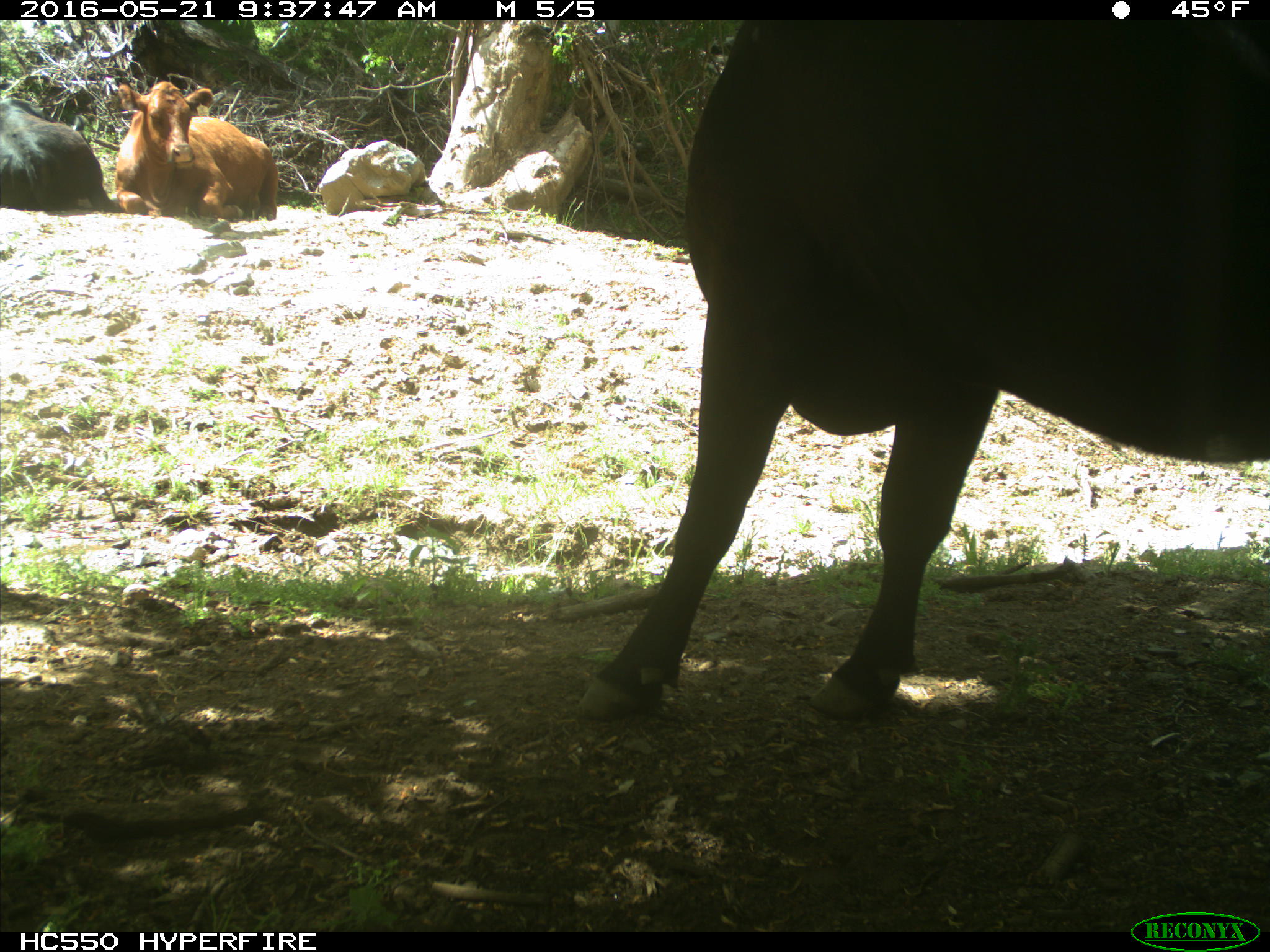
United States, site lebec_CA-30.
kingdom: Animalia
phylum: Chordata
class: Mammalia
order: Artiodactyla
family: Bovidae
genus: Bos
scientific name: Bos taurus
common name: domestic cow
Bos taurus (domestic cow).